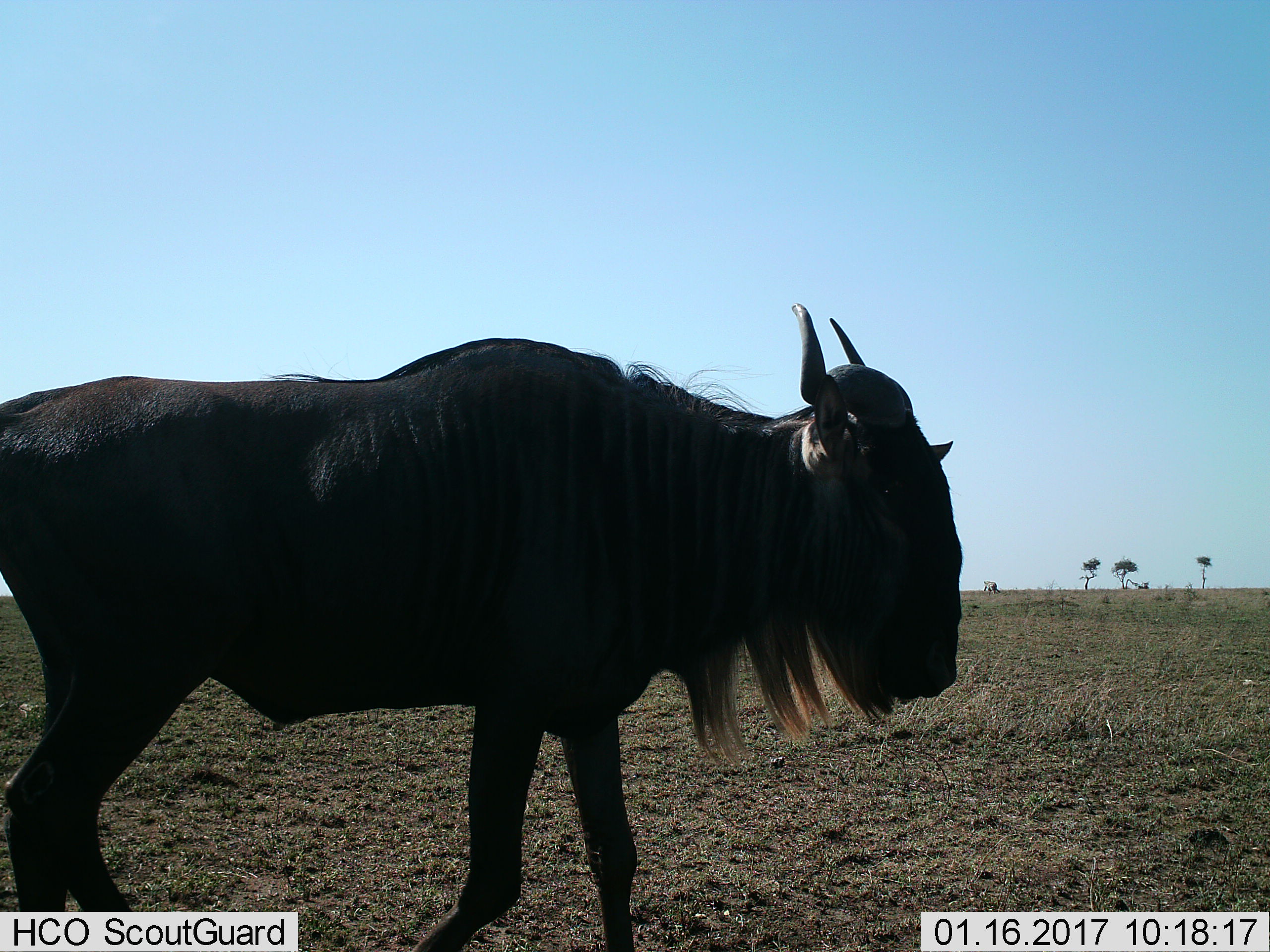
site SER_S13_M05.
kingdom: Animalia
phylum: Chordata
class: Mammalia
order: Artiodactyla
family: Bovidae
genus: Connochaetes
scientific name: Connochaetes taurinus taurinus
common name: blue wildebeest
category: wildebeestblue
Wildebeestblue (blue wildebeest) (Connochaetes taurinus taurinus), count 1. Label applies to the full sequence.